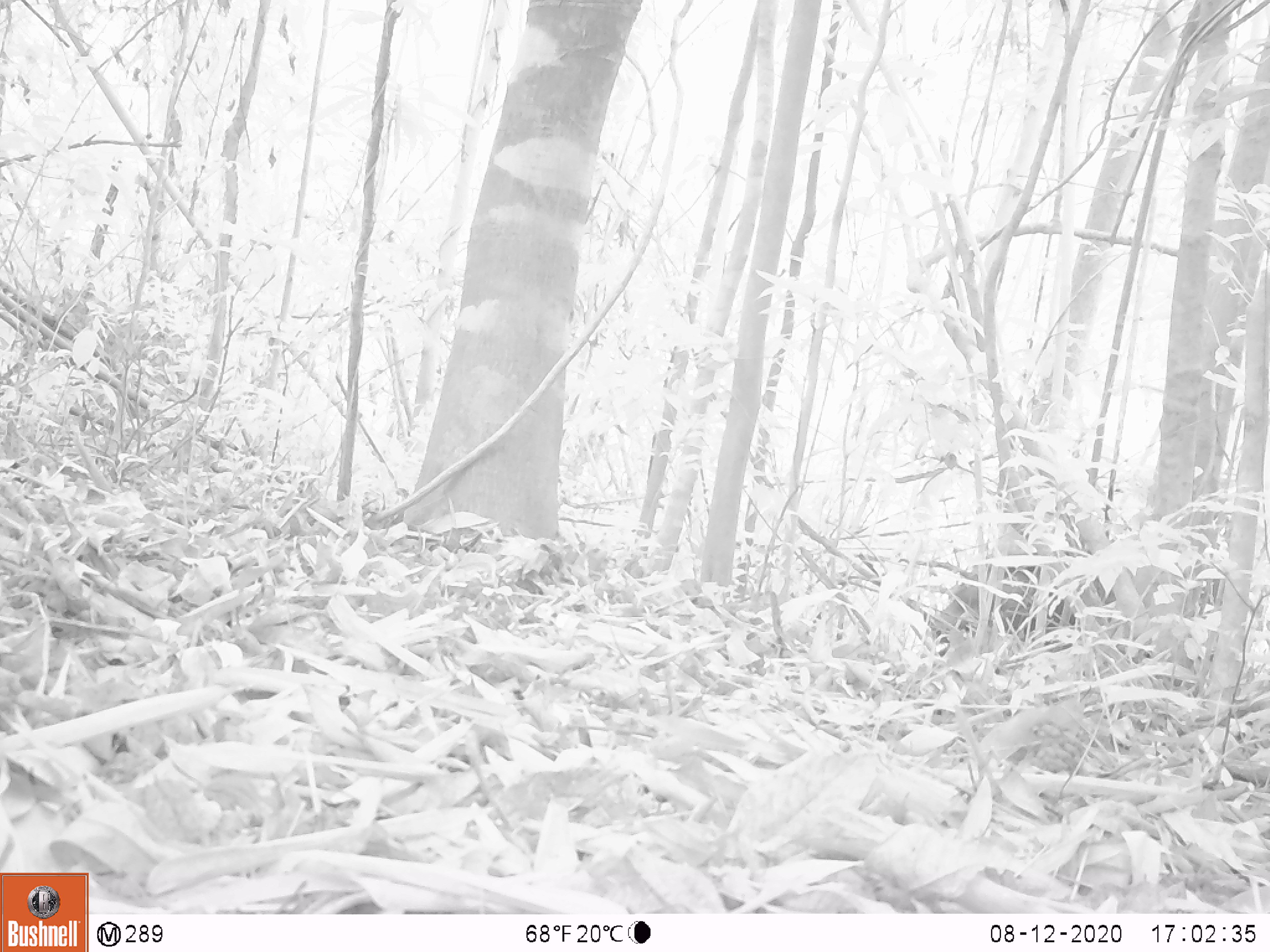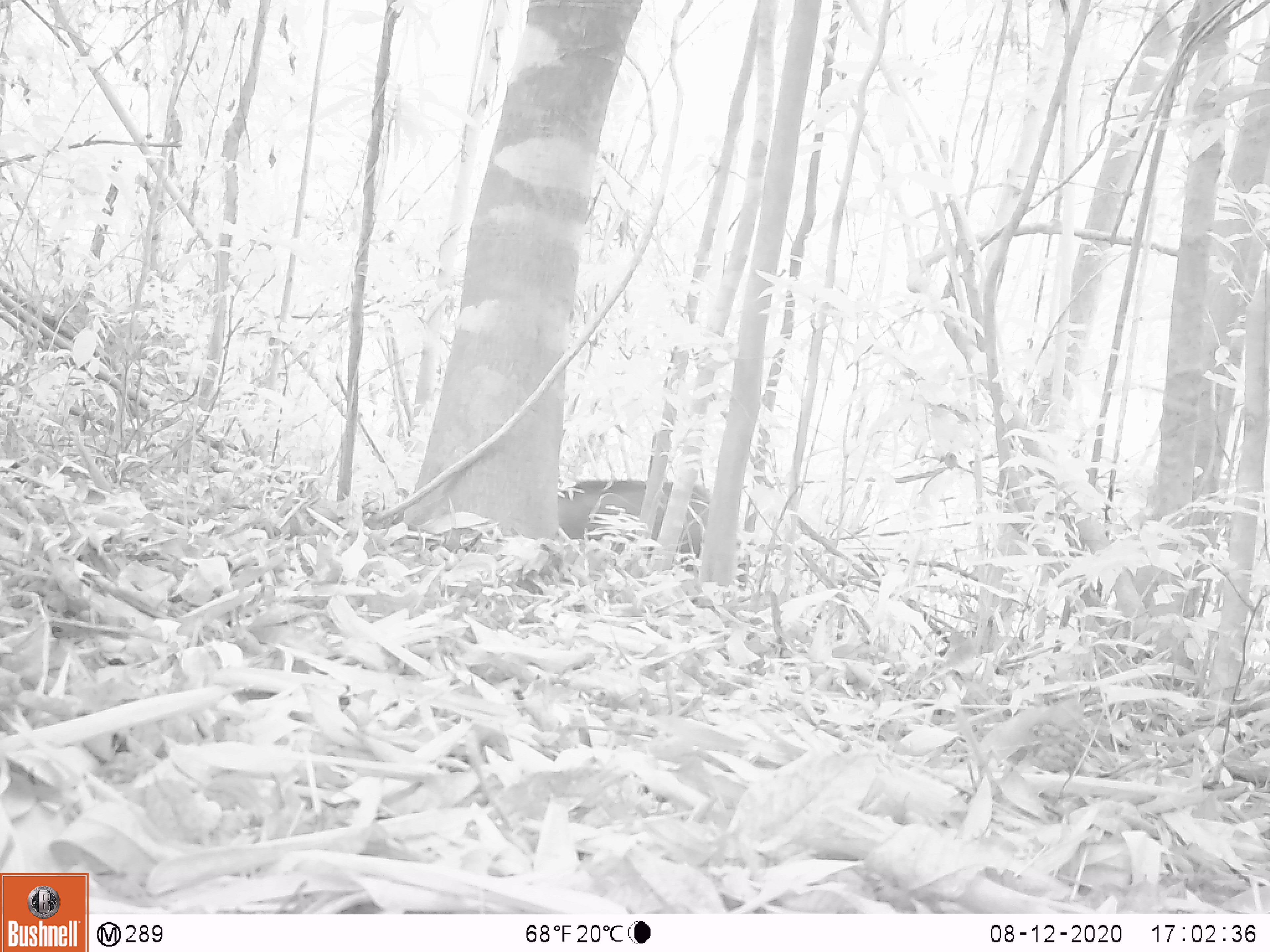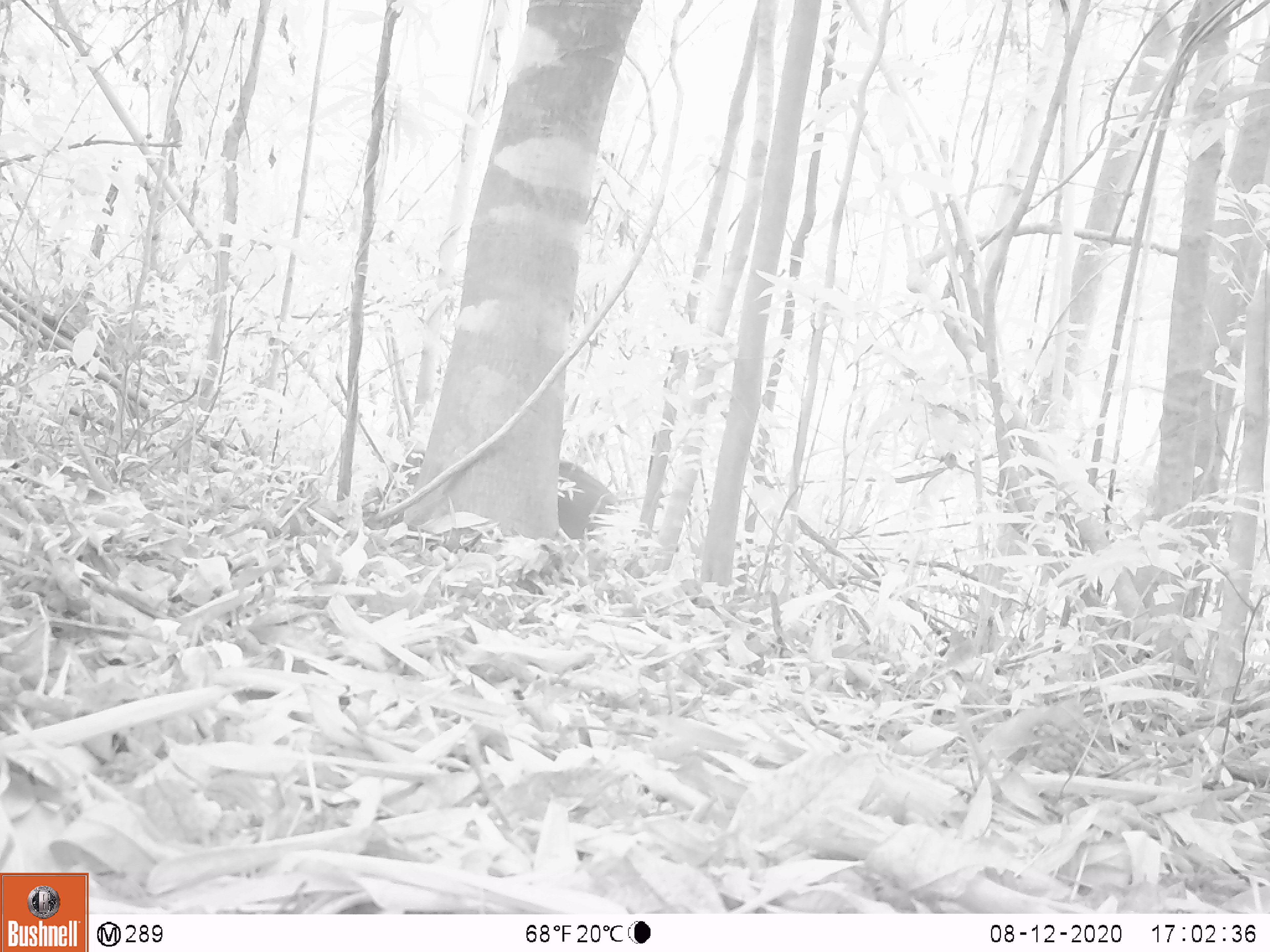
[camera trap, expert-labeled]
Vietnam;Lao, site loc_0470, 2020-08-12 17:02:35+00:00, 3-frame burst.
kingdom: Animalia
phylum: Chordata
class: Mammalia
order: Artiodactyla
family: Suidae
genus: Sus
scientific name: Sus scrofa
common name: eurasian wild pig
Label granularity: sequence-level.